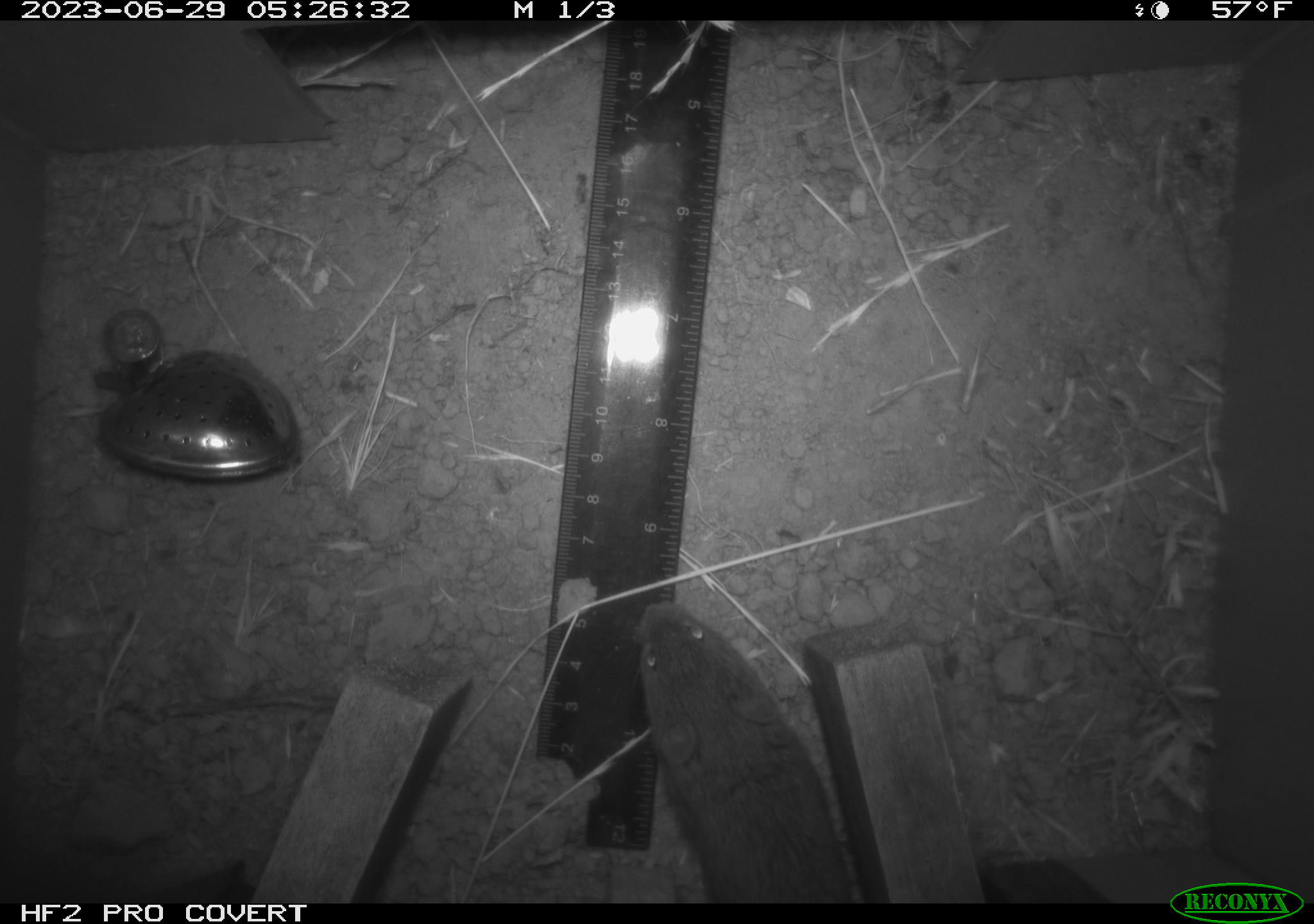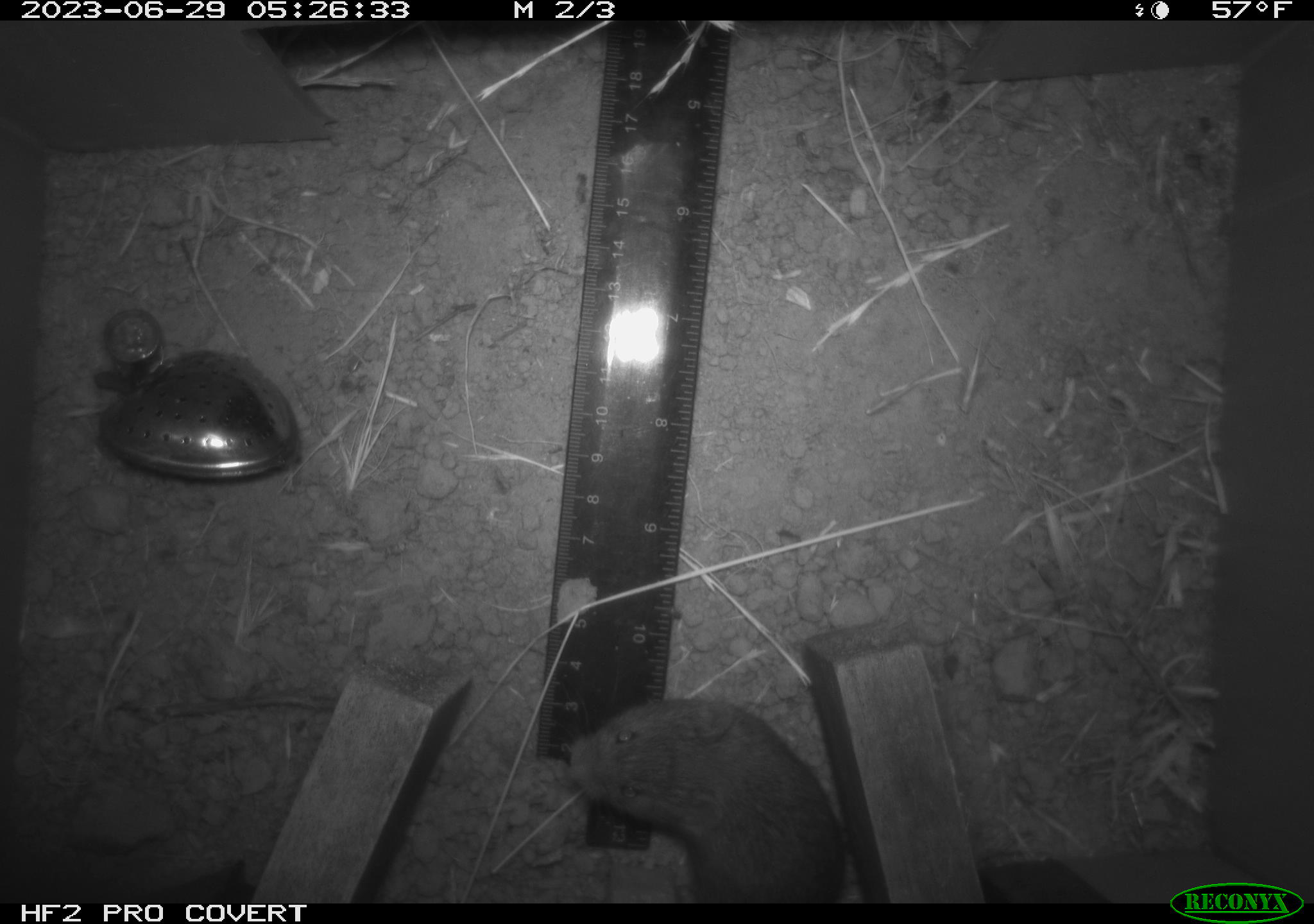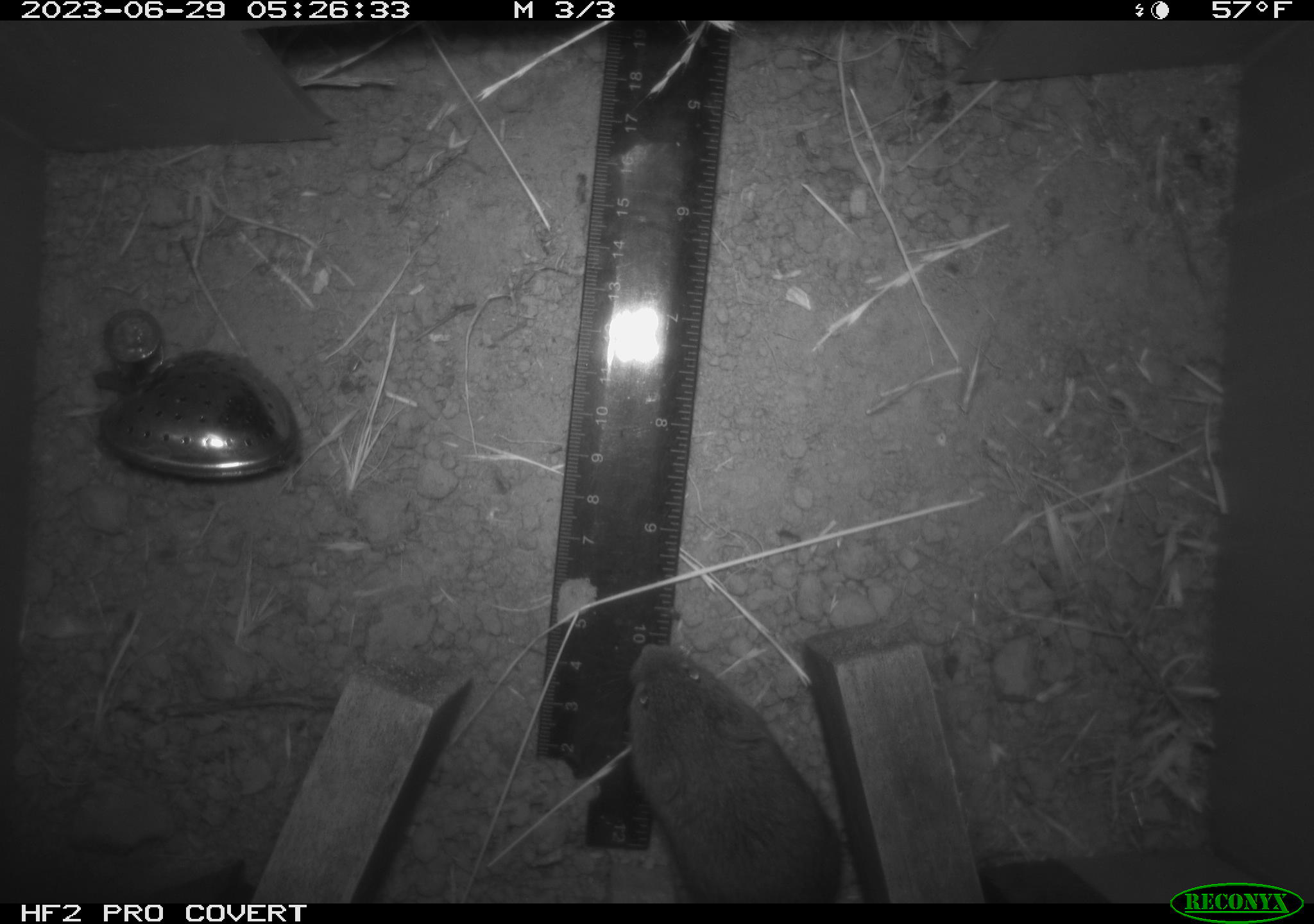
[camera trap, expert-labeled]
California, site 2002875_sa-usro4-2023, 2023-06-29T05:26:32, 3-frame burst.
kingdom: Animalia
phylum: Chordata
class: Mammalia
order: Rodentia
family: Cricetidae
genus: Microtus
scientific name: Microtus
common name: meadow vole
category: microtus species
Microtus species (meadow vole) (Microtus).